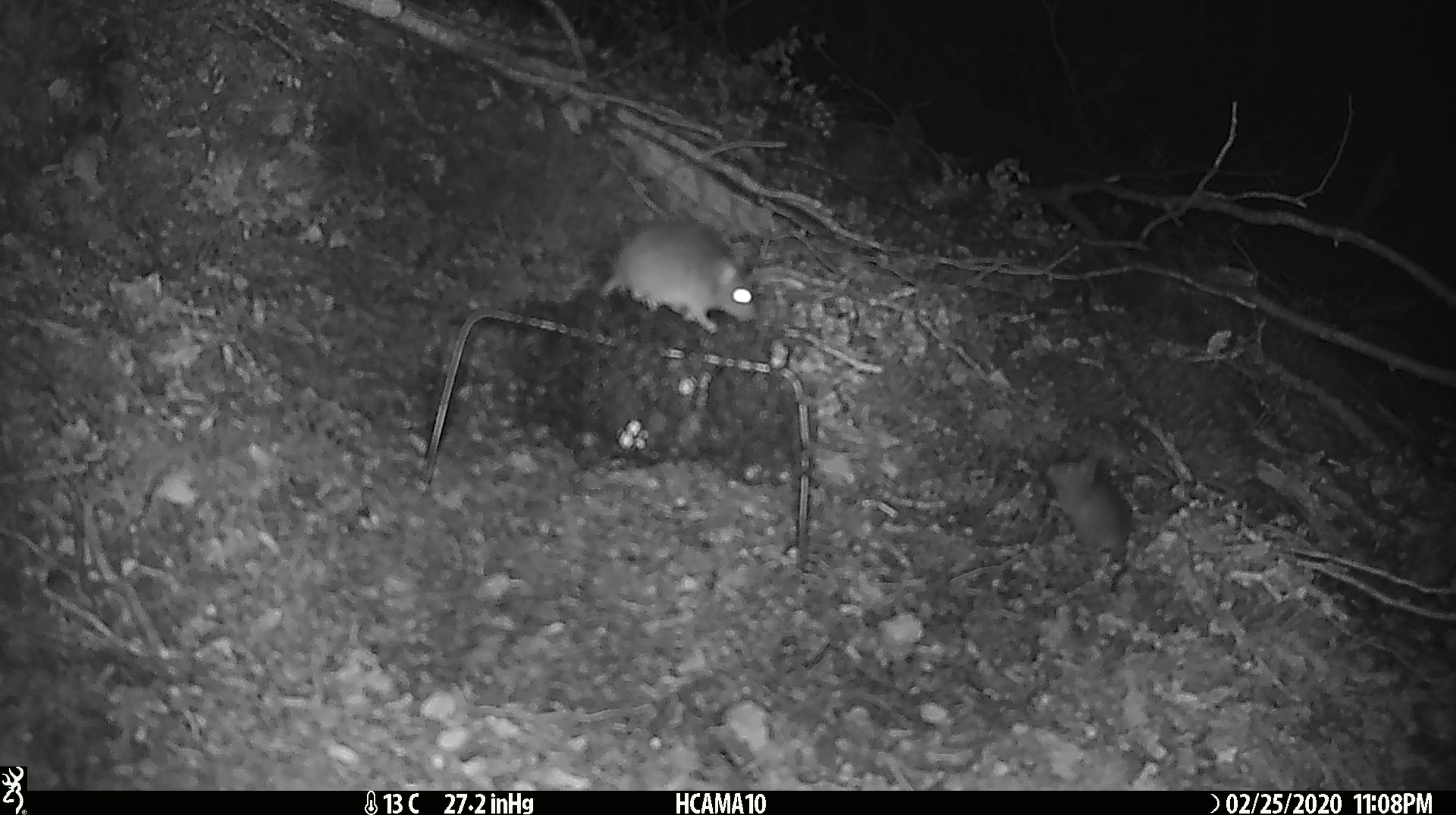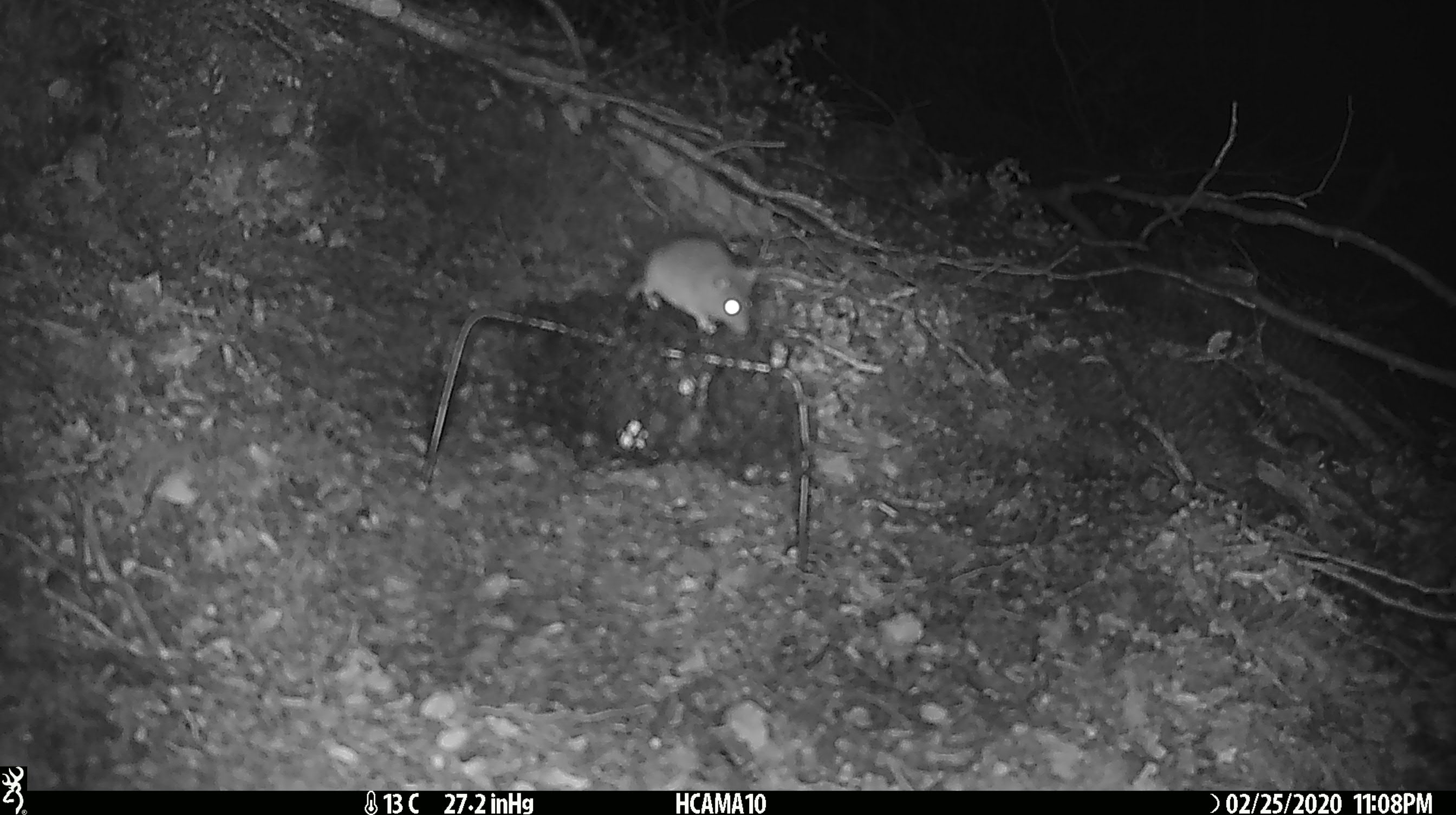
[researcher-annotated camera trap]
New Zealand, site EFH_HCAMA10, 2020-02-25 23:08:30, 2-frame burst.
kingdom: Animalia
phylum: Chordata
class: Mammalia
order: Rodentia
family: Muridae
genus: Mus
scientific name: Mus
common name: mouse